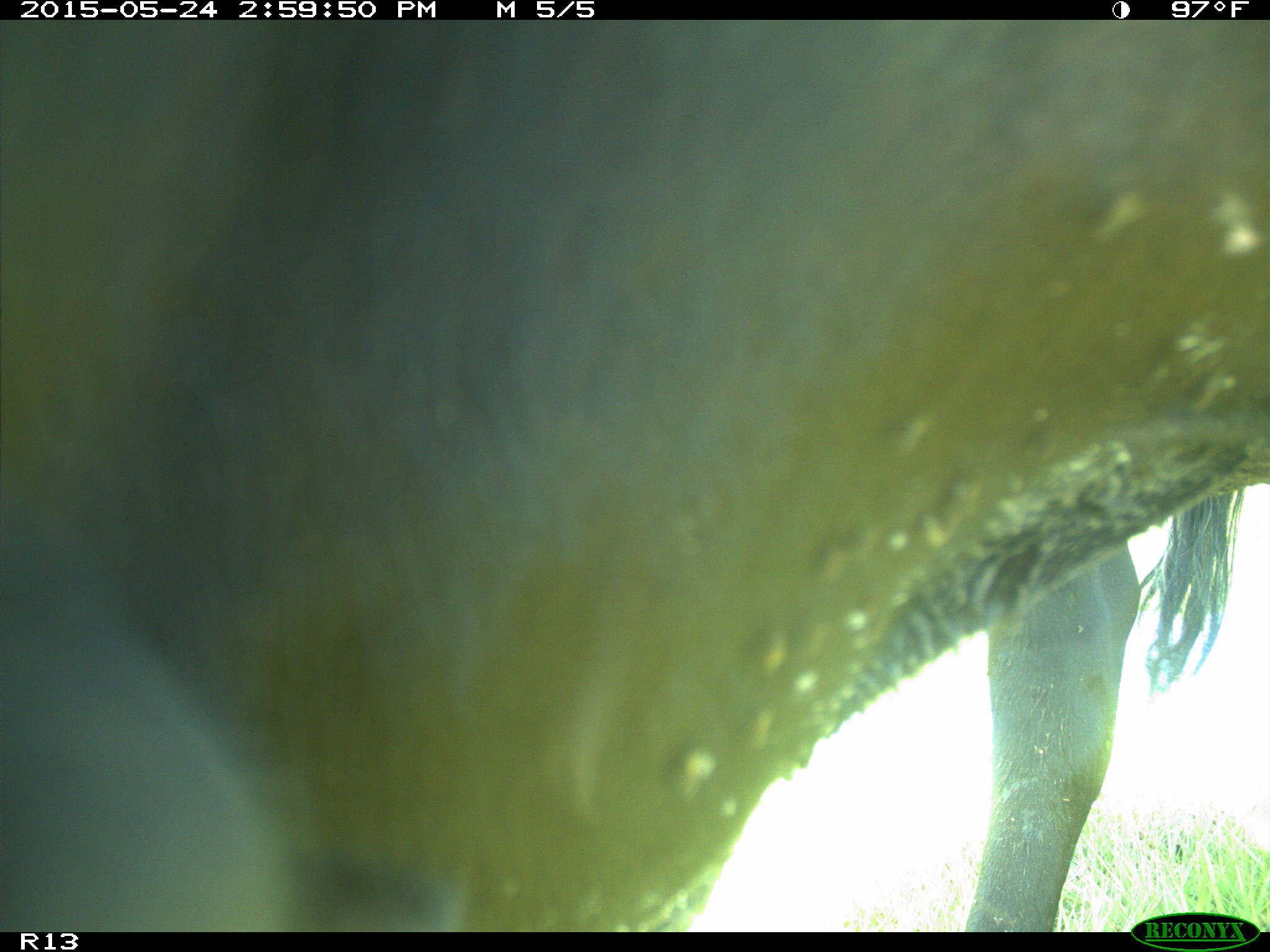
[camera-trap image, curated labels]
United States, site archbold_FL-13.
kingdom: Animalia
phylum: Chordata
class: Mammalia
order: Artiodactyla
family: Bovidae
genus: Bos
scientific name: Bos taurus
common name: domestic cow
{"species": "Bos taurus (domestic cow)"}